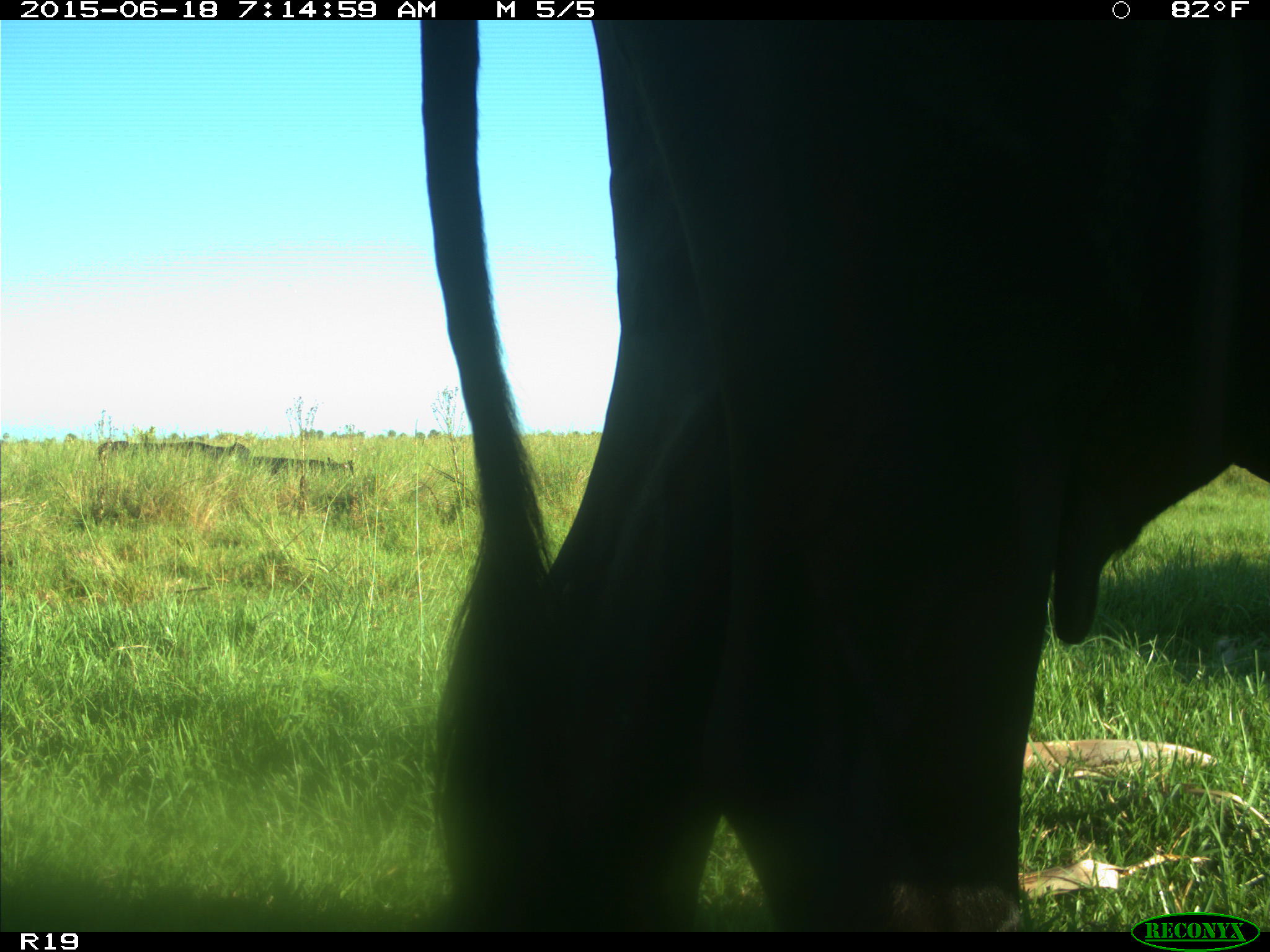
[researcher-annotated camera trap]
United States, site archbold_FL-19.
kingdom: Animalia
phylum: Chordata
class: Mammalia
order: Artiodactyla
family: Bovidae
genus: Bos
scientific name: Bos taurus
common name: domestic cow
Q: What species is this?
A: Bos taurus (domestic cow).